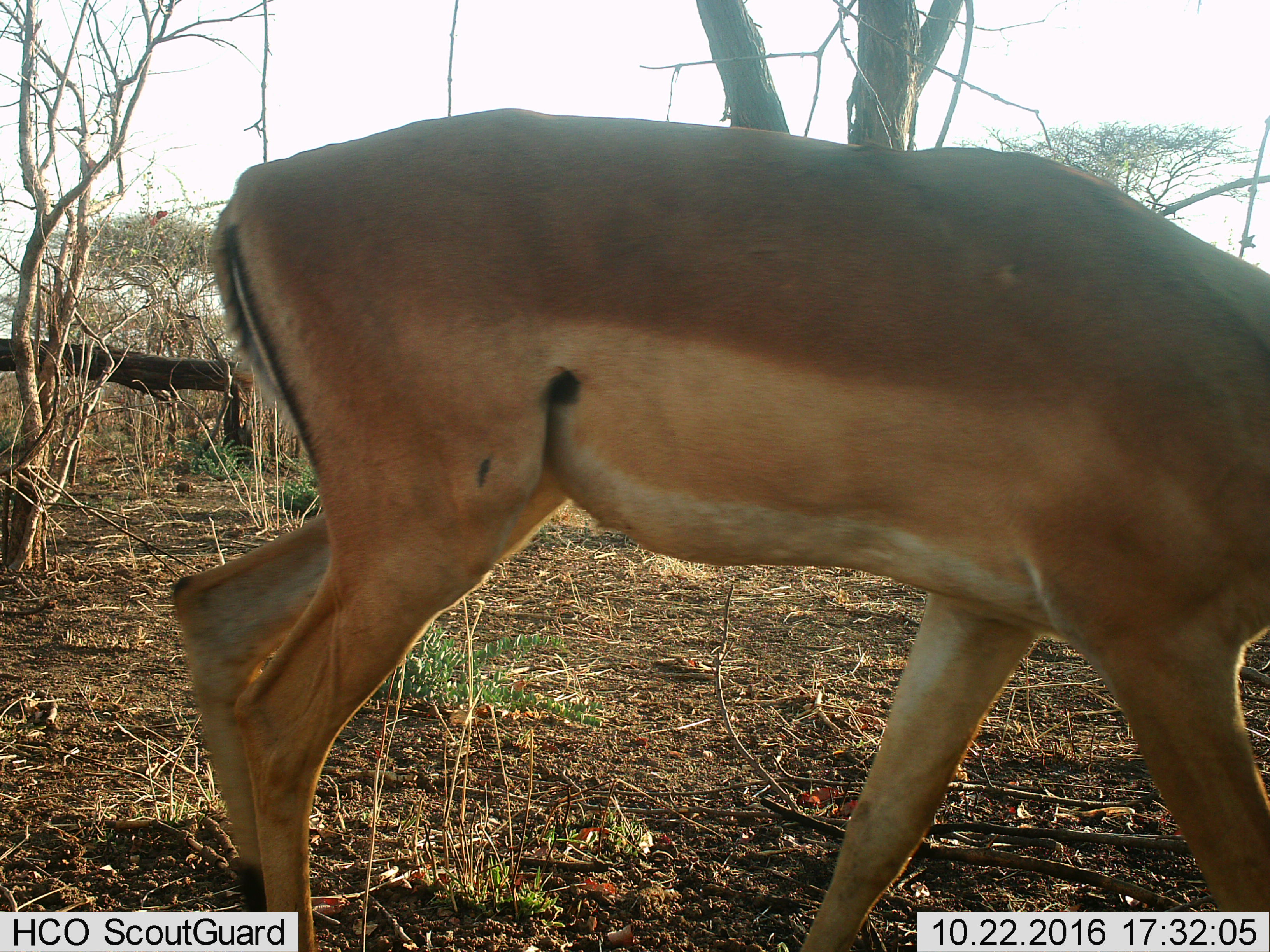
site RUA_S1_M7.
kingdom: Animalia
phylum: Chordata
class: Mammalia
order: Artiodactyla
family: Bovidae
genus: Aepyceros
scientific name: Aepyceros melampus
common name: impala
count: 1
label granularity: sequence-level